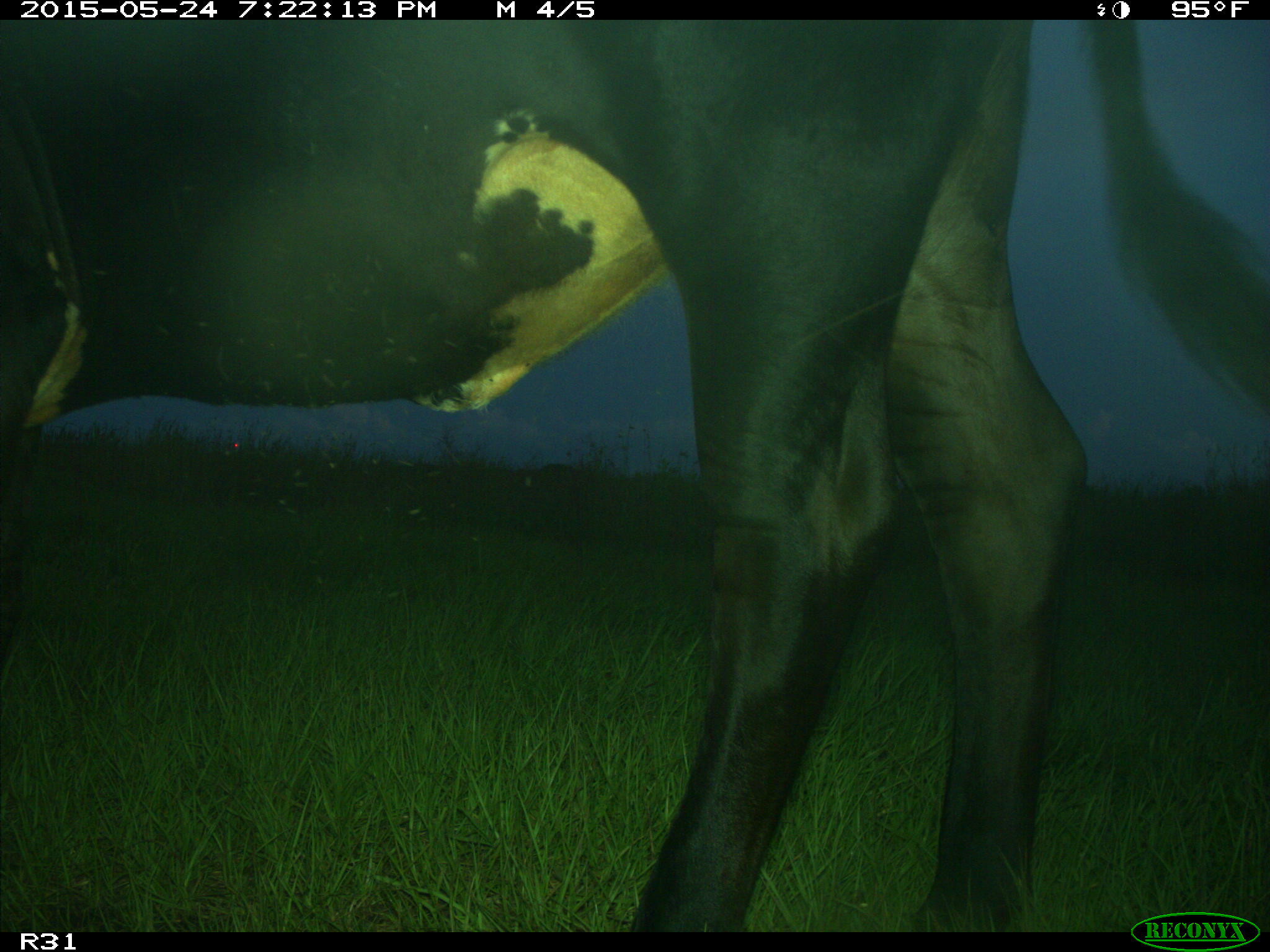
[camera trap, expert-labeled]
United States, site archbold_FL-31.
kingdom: Animalia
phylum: Chordata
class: Mammalia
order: Artiodactyla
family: Bovidae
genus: Bos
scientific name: Bos taurus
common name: domestic cow